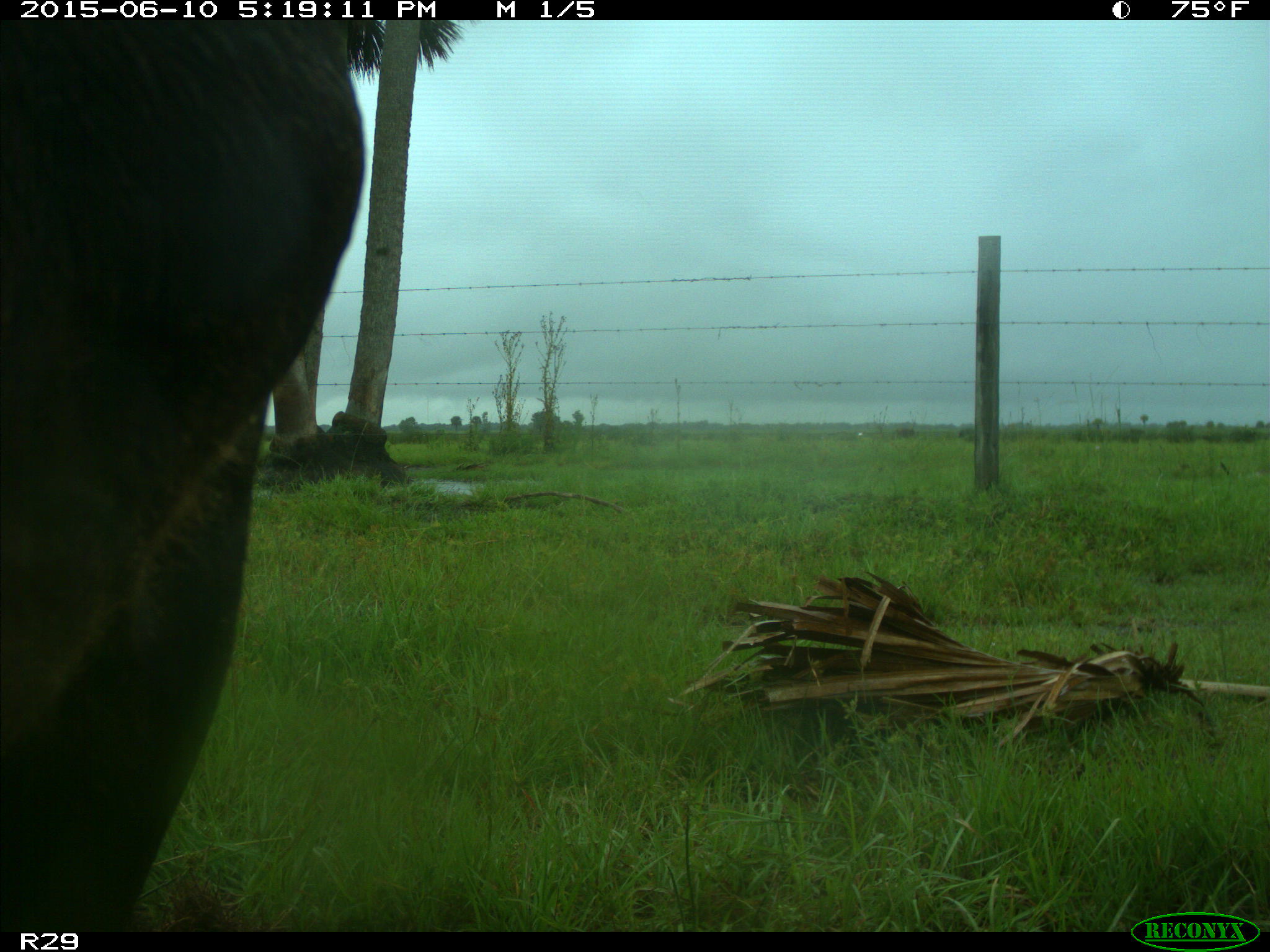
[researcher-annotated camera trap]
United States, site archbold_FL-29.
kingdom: Animalia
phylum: Chordata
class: Mammalia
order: Artiodactyla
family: Bovidae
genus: Bos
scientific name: Bos taurus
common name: domestic cow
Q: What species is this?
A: Bos taurus (domestic cow).